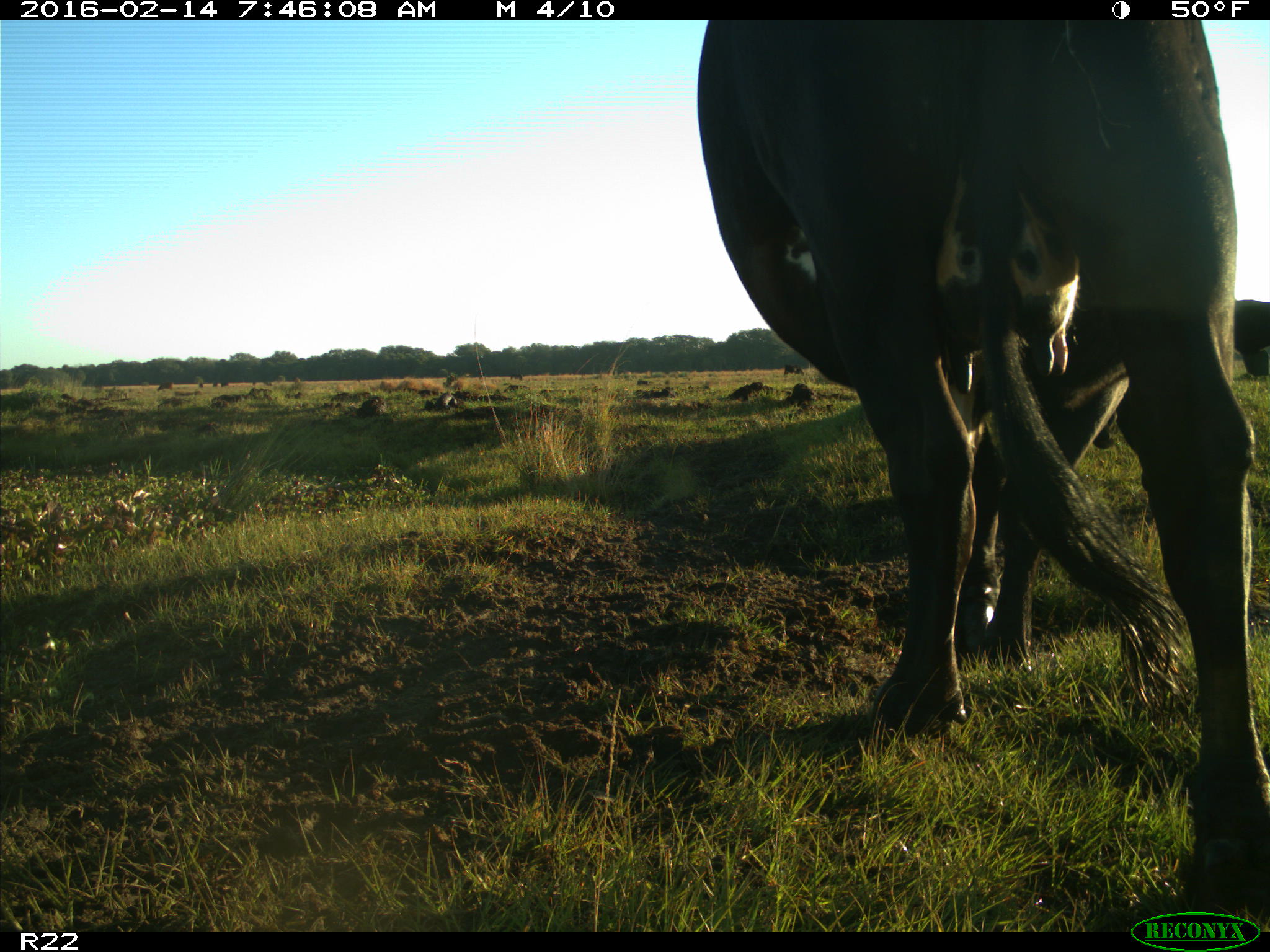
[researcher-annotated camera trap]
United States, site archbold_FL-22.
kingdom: Animalia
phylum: Chordata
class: Mammalia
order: Artiodactyla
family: Bovidae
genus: Bos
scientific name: Bos taurus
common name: domestic cow